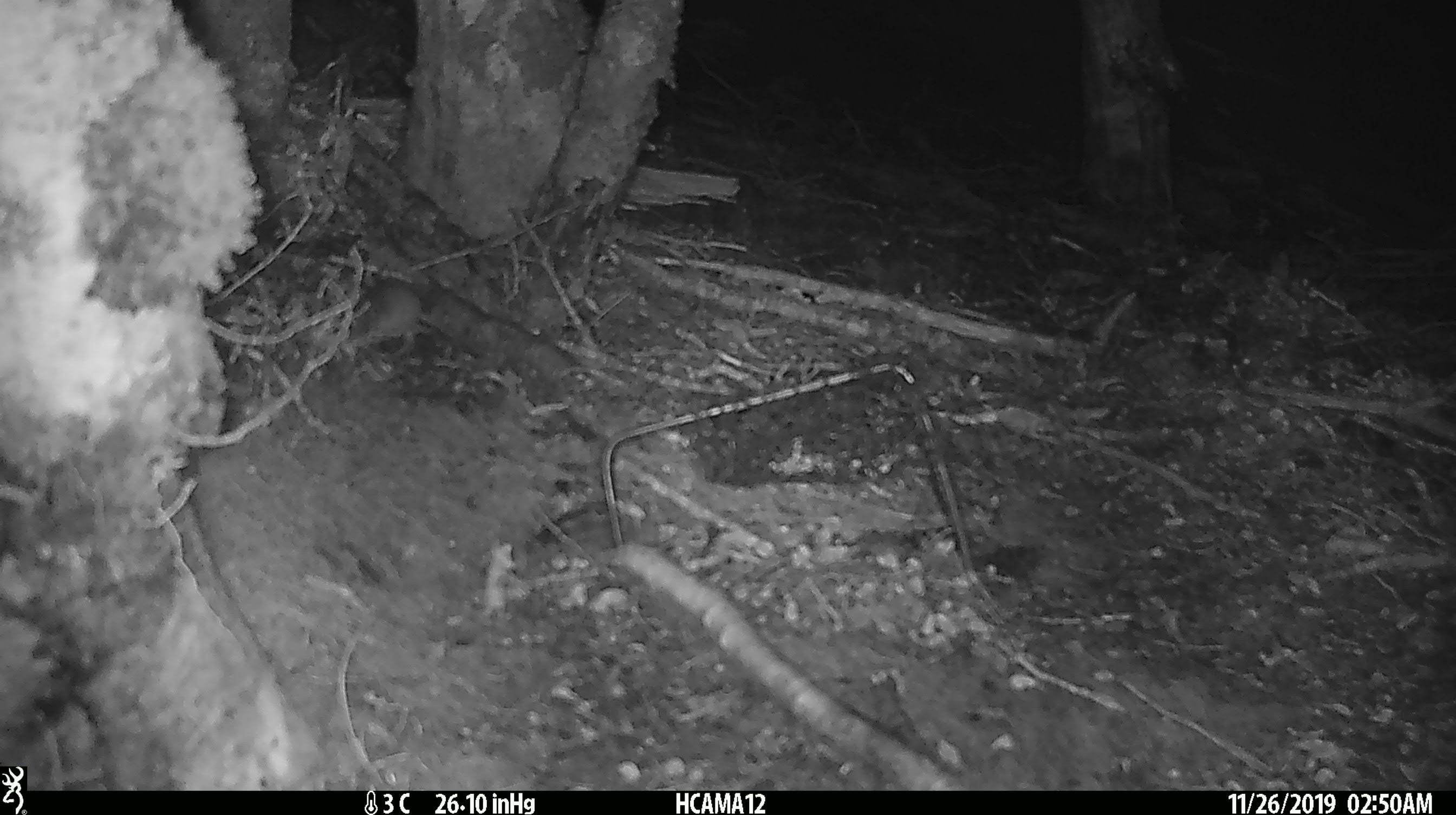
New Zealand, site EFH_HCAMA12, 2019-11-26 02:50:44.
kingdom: Animalia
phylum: Chordata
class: Mammalia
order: Rodentia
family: Muridae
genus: Mus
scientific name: Mus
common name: mouse